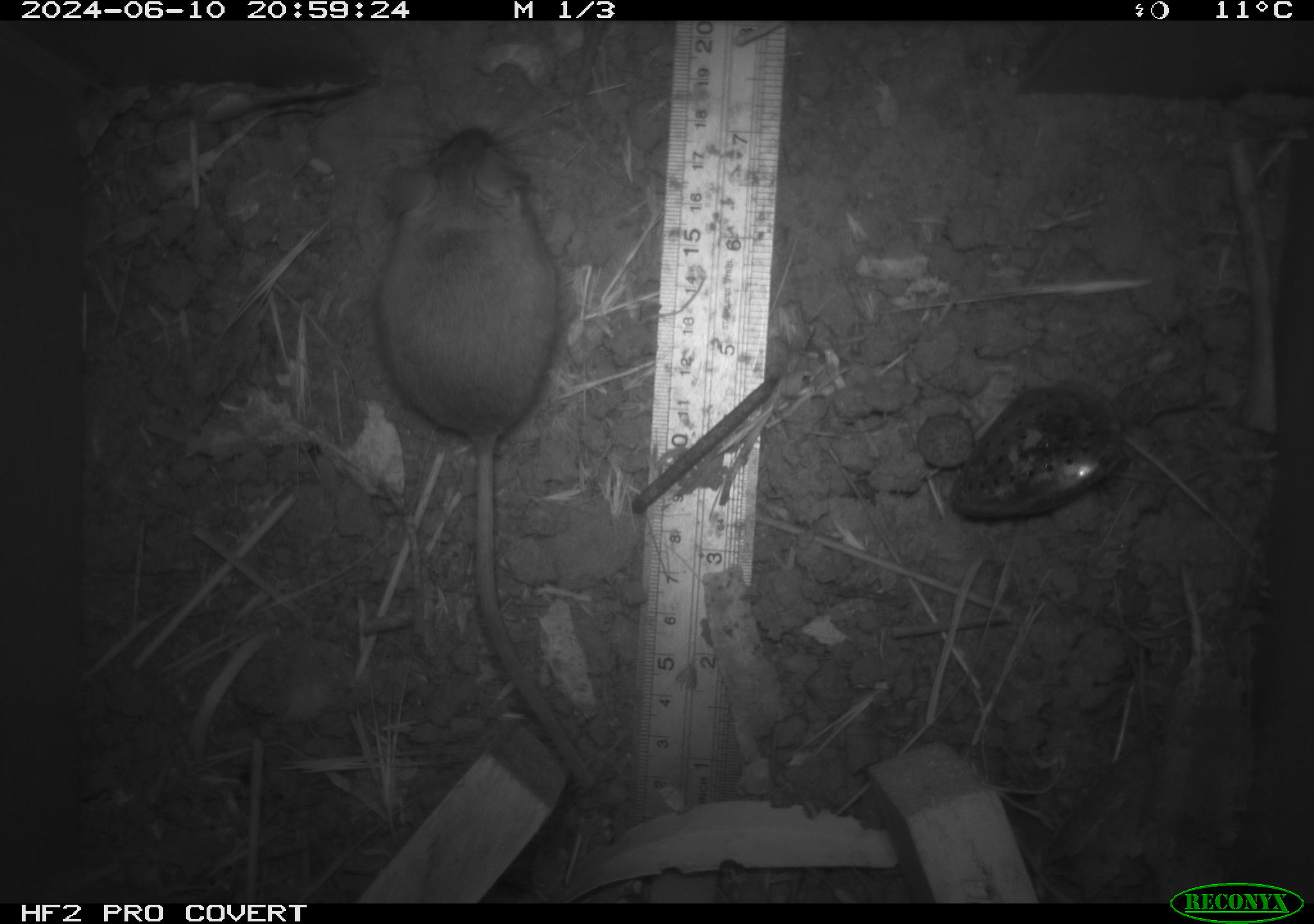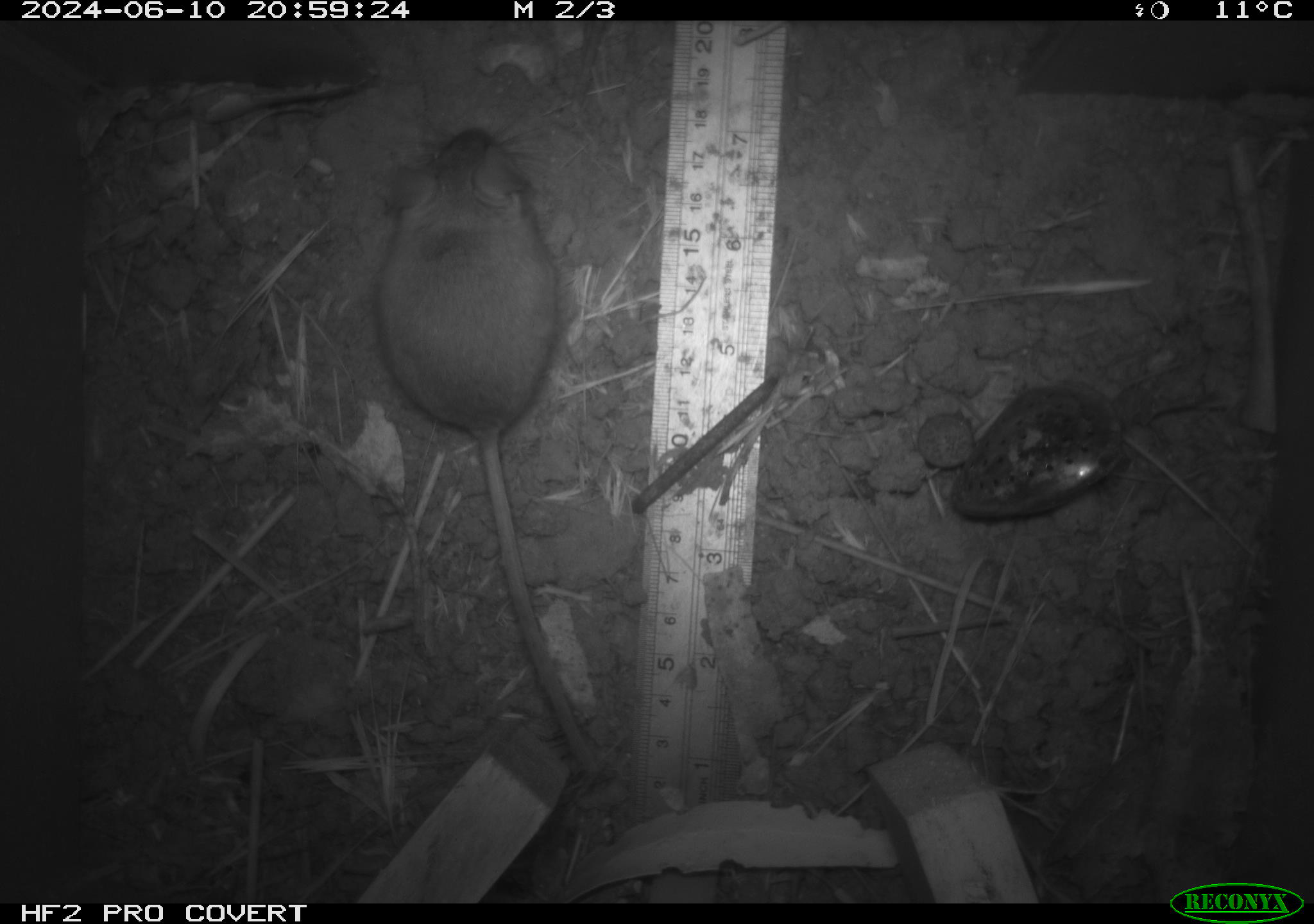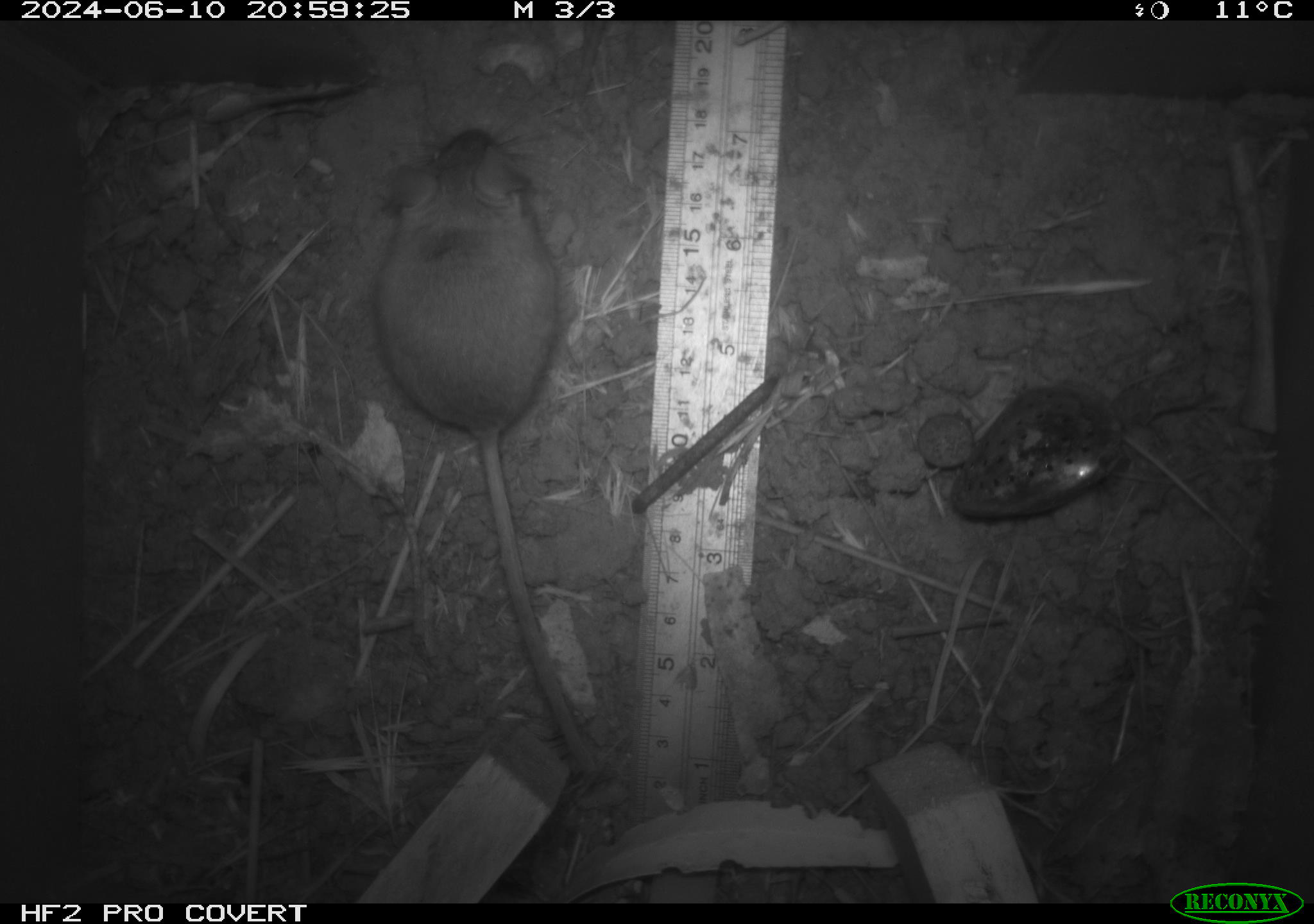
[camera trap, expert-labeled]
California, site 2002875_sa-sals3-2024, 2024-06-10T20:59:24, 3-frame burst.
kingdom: Animalia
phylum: Chordata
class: Mammalia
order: Rodentia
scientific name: Rodentia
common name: mouse species